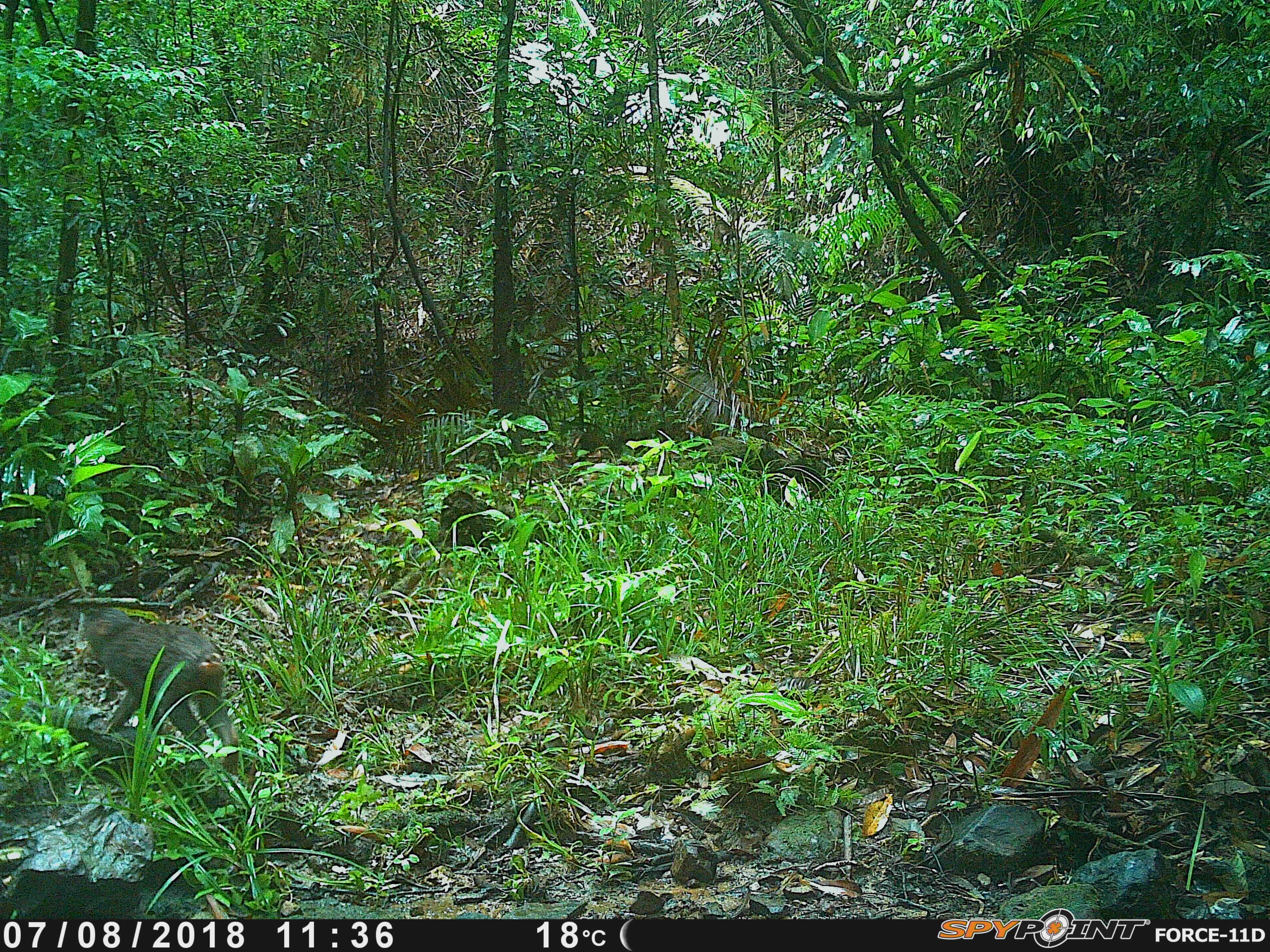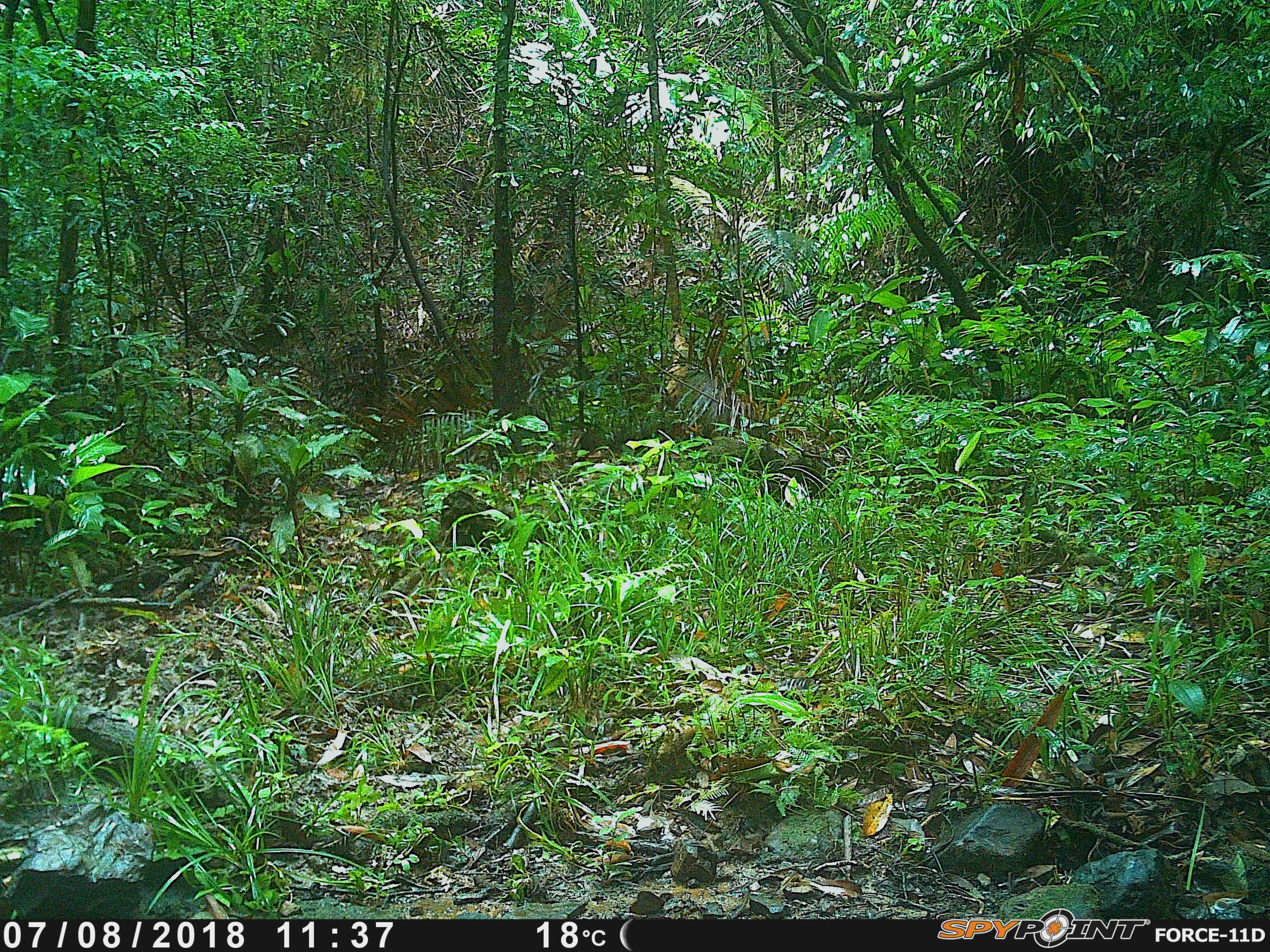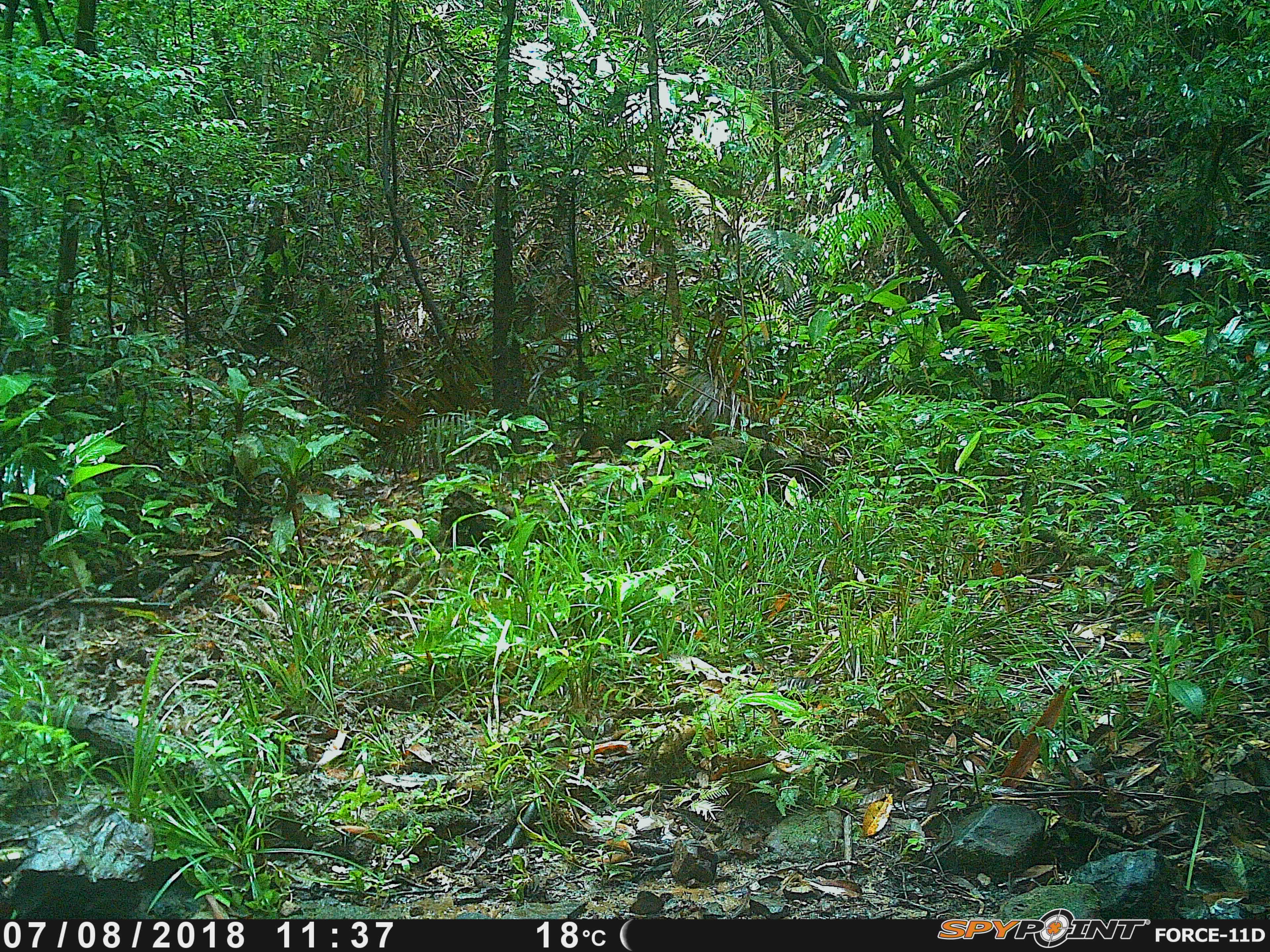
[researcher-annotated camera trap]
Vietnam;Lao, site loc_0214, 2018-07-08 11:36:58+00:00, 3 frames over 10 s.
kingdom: Animalia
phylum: Chordata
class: Mammalia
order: Primates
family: Cercopithecidae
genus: Macaca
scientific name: Macaca arctoides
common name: stump-tailed macaque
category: stump tailed macaque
Stump tailed macaque (stump-tailed macaque) (Macaca arctoides). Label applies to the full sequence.